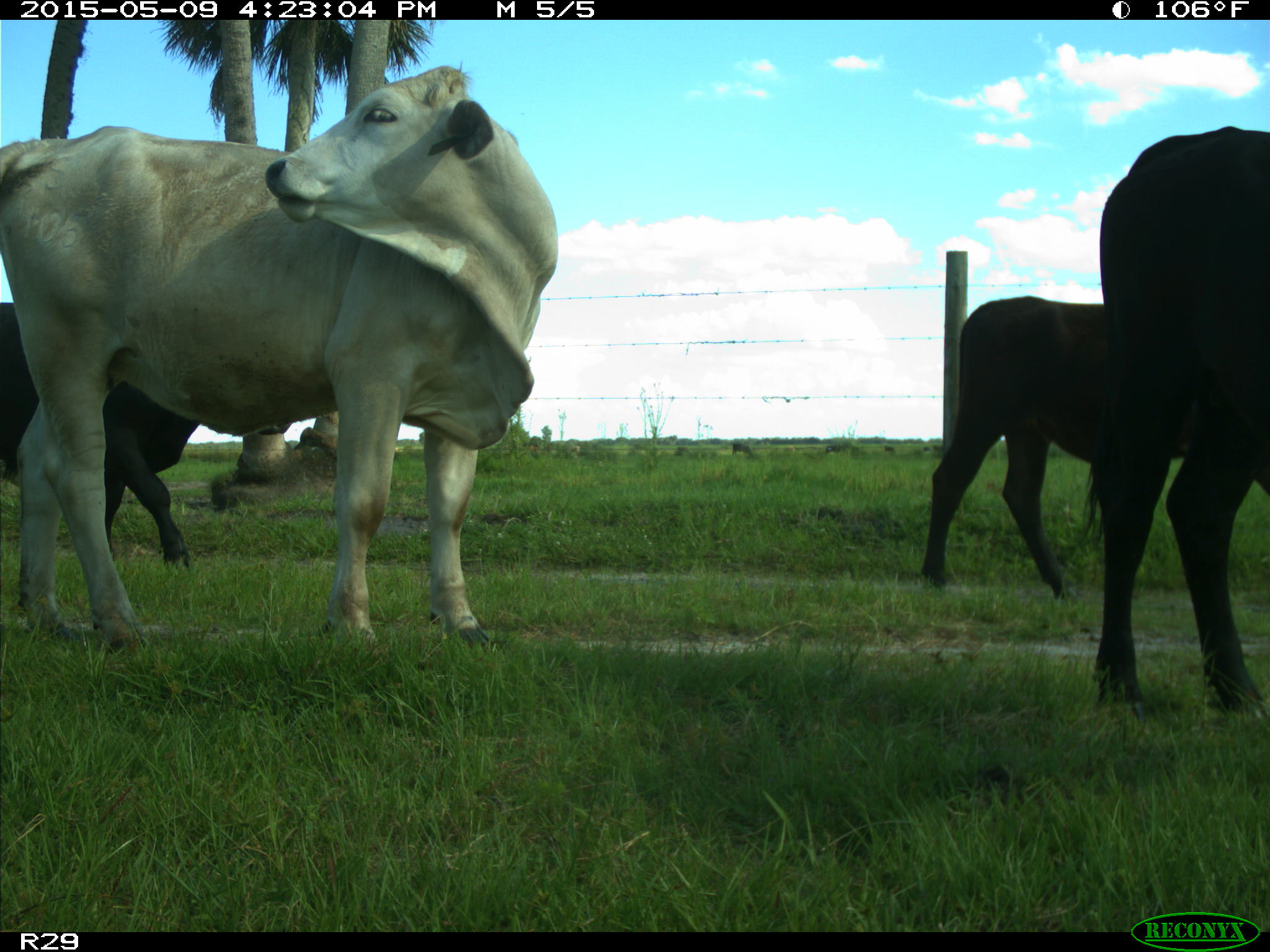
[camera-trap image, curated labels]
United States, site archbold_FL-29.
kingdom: Animalia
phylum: Chordata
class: Mammalia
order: Artiodactyla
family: Bovidae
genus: Bos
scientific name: Bos taurus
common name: domestic cow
Bos taurus (domestic cow).